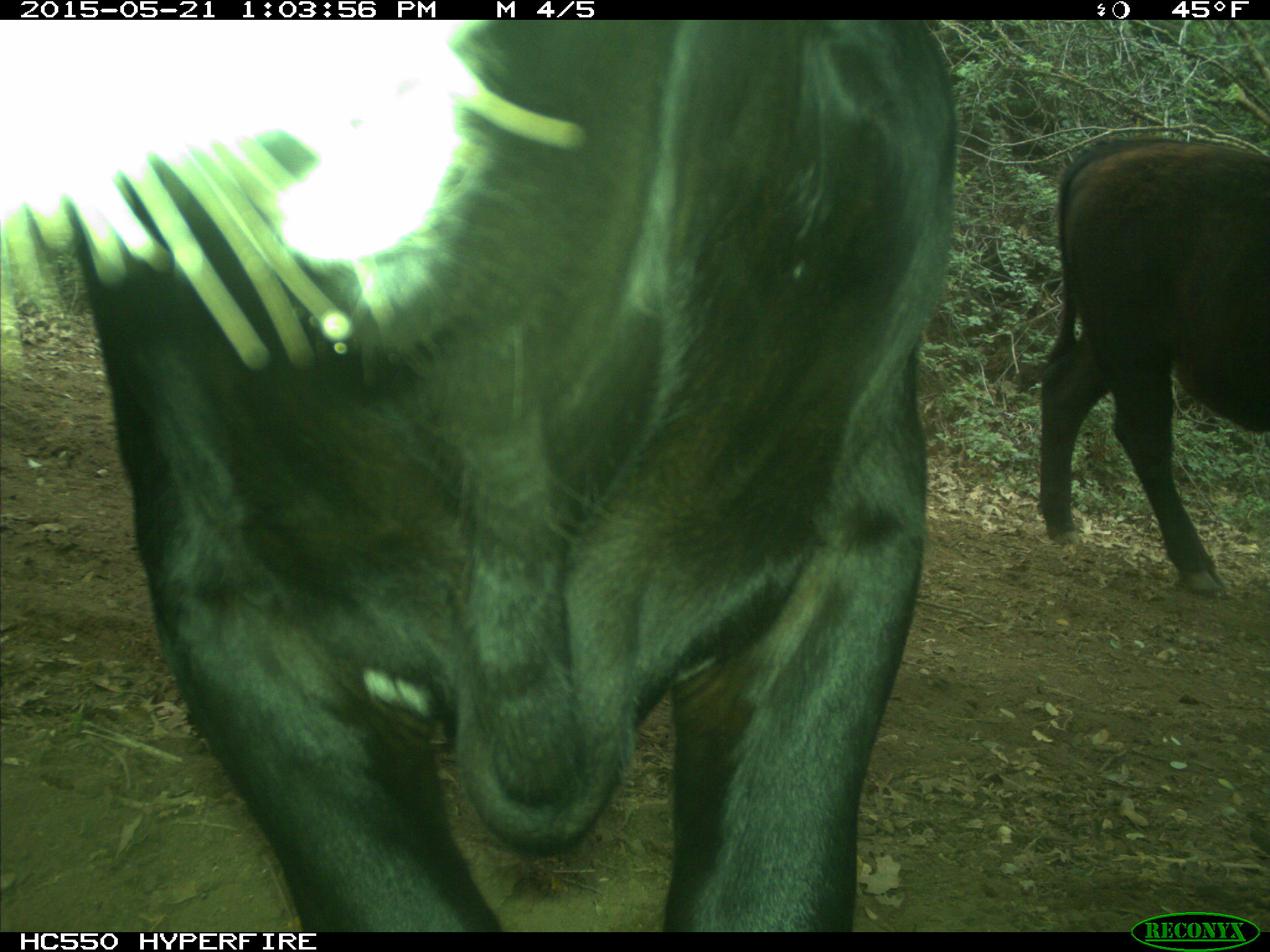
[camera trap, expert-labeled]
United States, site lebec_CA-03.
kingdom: Animalia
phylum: Chordata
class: Mammalia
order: Artiodactyla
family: Bovidae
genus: Bos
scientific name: Bos taurus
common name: domestic cow